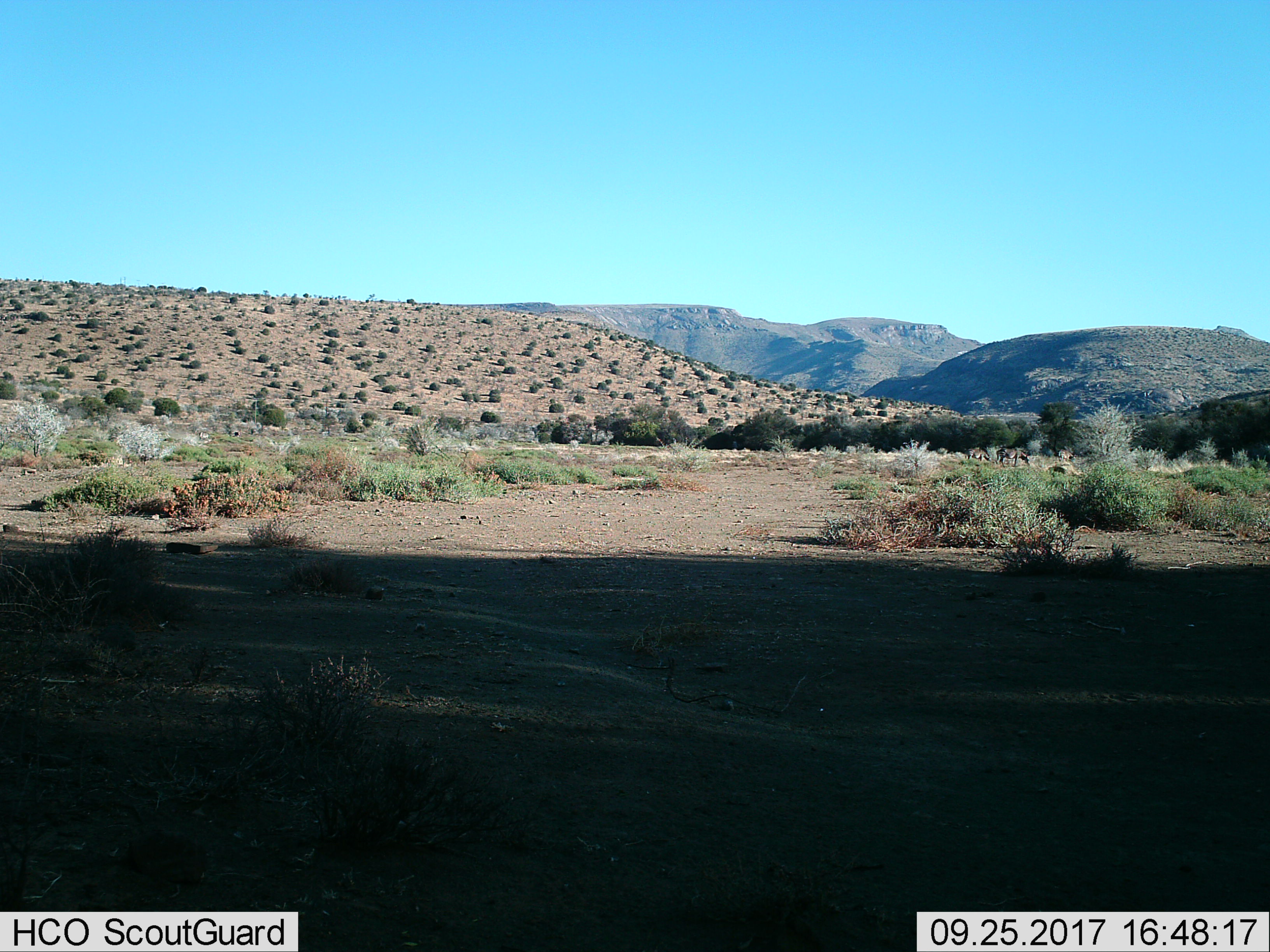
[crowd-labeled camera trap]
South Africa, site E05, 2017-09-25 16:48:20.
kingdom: Animalia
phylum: Chordata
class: Mammalia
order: Perissodactyla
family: Equidae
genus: Equus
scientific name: Equus zebra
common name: mountain zebra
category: zebramountain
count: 3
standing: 40%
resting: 0%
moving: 20%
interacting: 20%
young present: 0%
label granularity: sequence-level